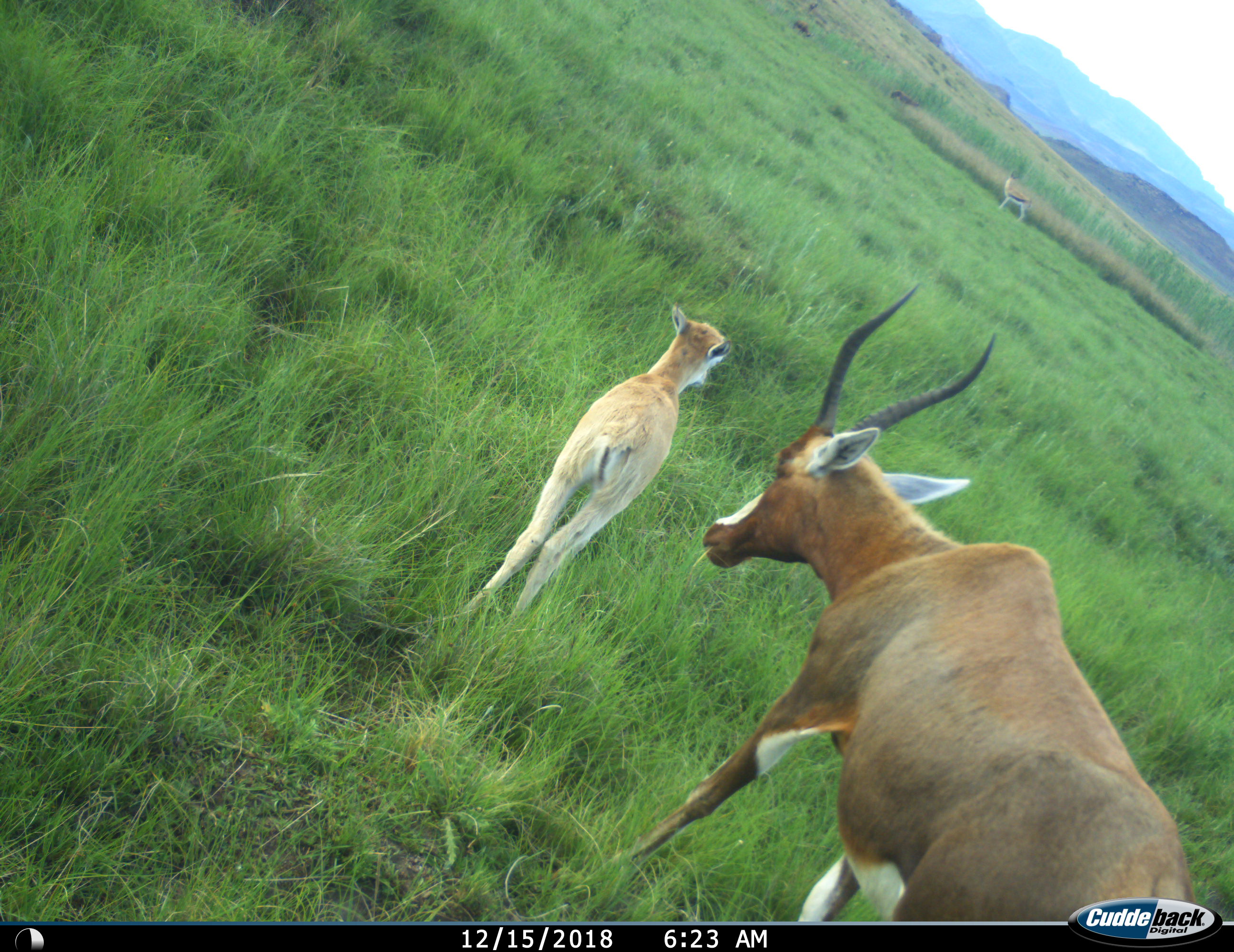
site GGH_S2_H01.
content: unidentified animal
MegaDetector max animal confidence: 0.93